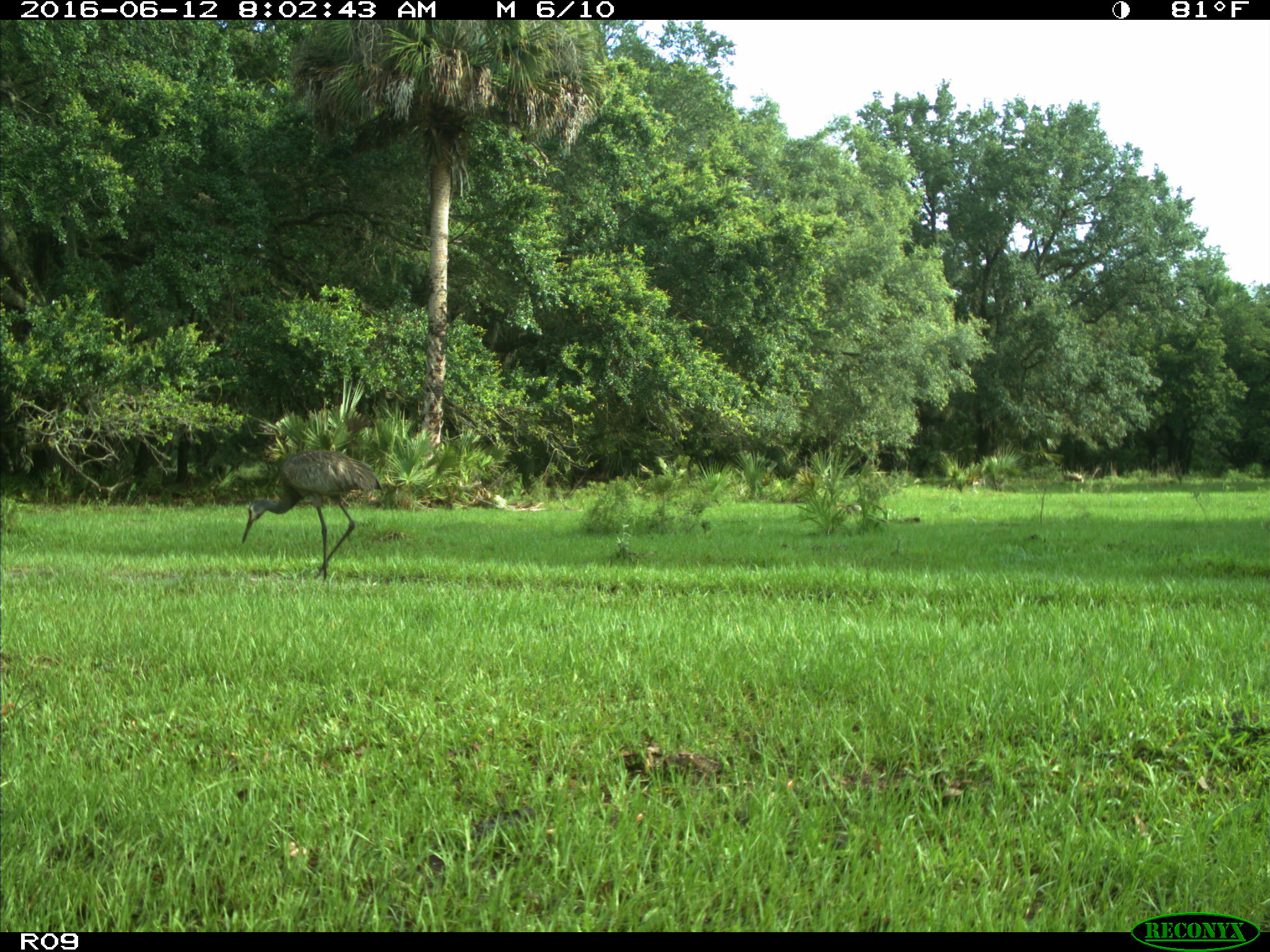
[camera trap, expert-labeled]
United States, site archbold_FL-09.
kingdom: Animalia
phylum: Chordata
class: Aves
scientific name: Aves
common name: birds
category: unidentified bird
Unidentified bird (birds) (Aves).